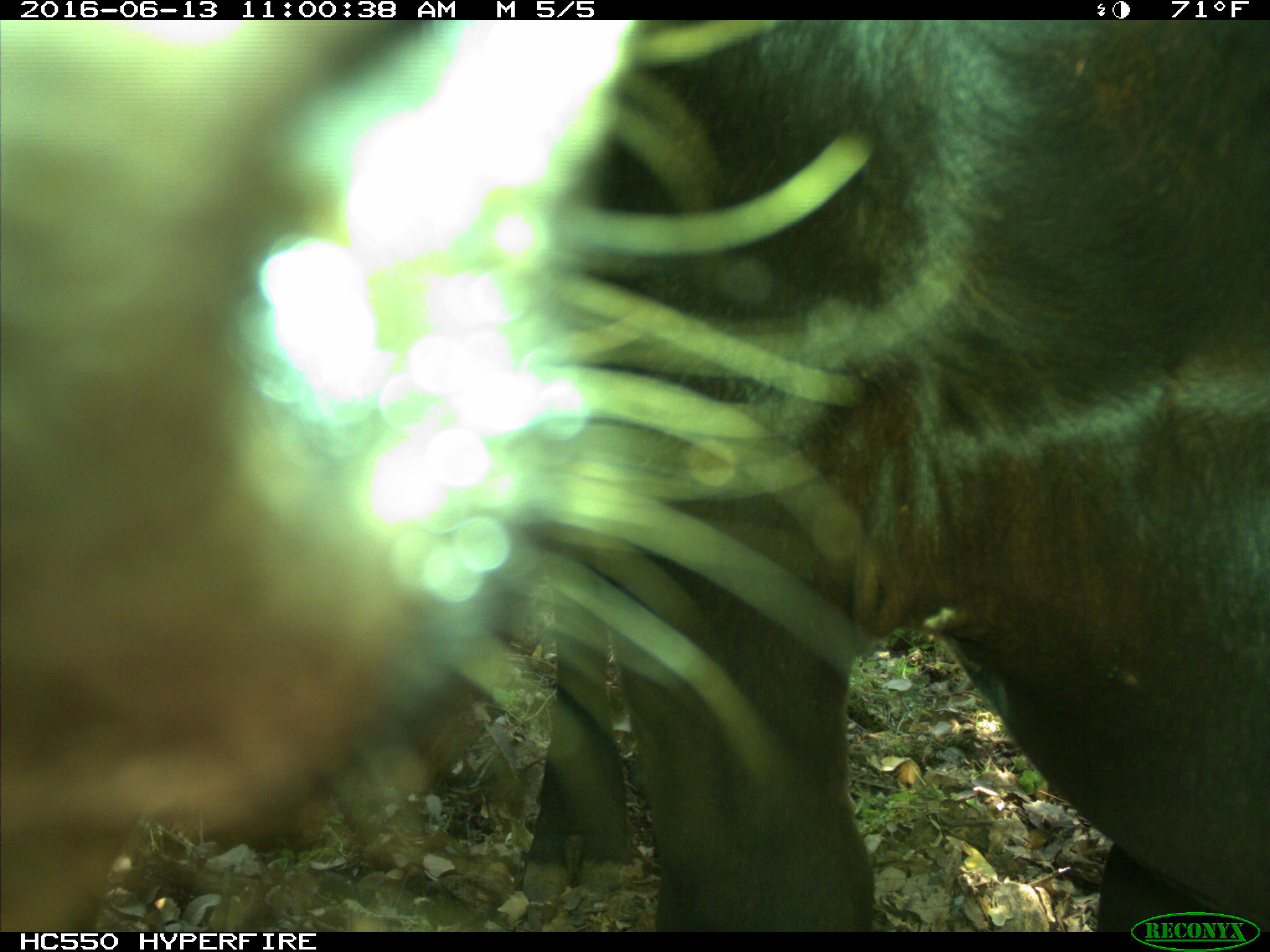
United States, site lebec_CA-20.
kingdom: Animalia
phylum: Chordata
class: Mammalia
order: Artiodactyla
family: Bovidae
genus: Bos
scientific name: Bos taurus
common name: domestic cow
Bos taurus (domestic cow).